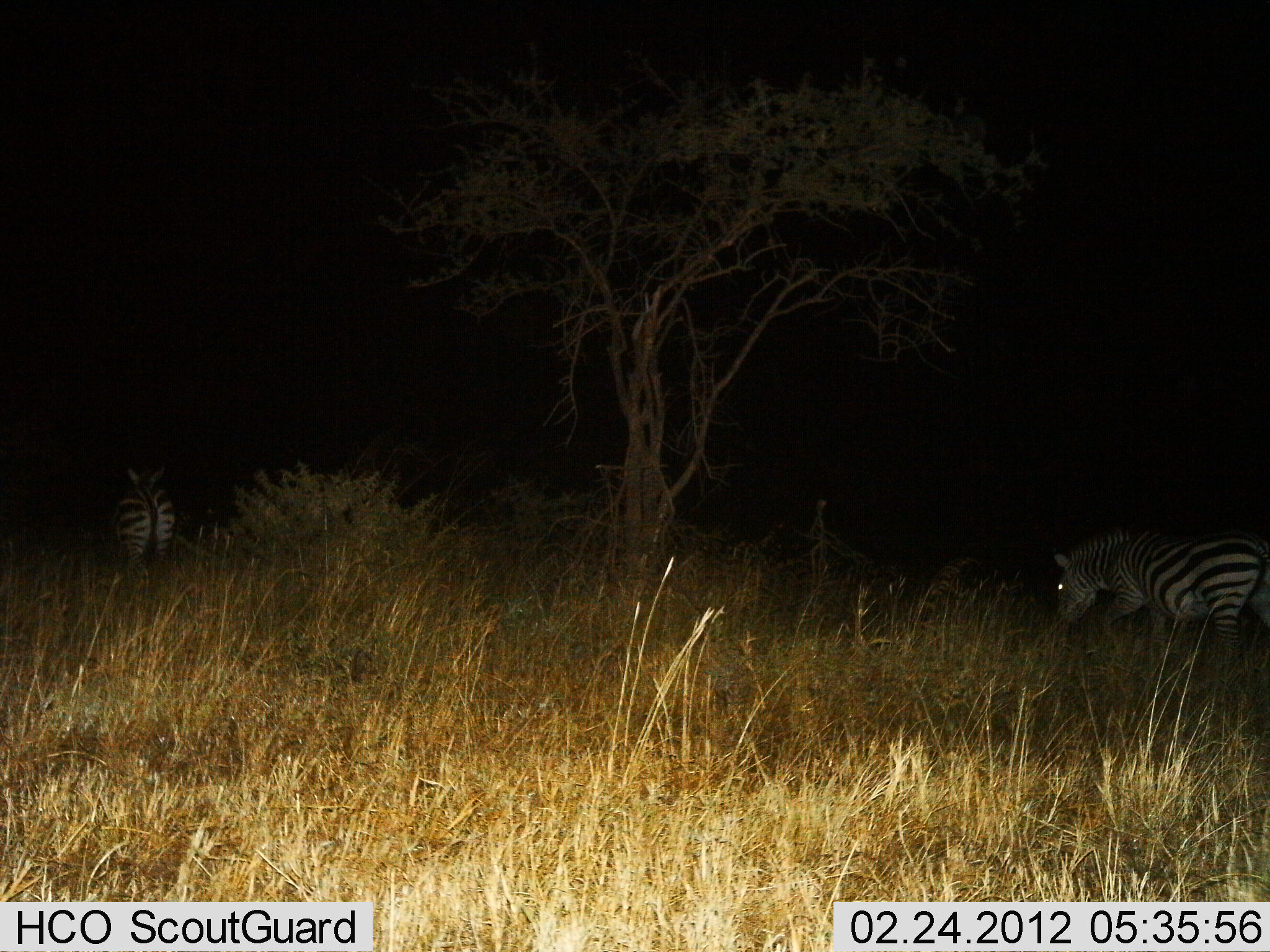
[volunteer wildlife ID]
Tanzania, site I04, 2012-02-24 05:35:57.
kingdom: Animalia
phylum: Chordata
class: Mammalia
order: Perissodactyla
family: Equidae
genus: Equus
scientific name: Equus quagga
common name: plains zebra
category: zebra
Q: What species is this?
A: Zebra (plains zebra) (Equus quagga).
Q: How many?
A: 2.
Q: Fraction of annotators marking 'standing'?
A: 50%.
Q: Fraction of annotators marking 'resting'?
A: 0%.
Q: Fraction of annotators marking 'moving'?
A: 50%.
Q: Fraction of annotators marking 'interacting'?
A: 0%.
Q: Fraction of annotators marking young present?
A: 0%.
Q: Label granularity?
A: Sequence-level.